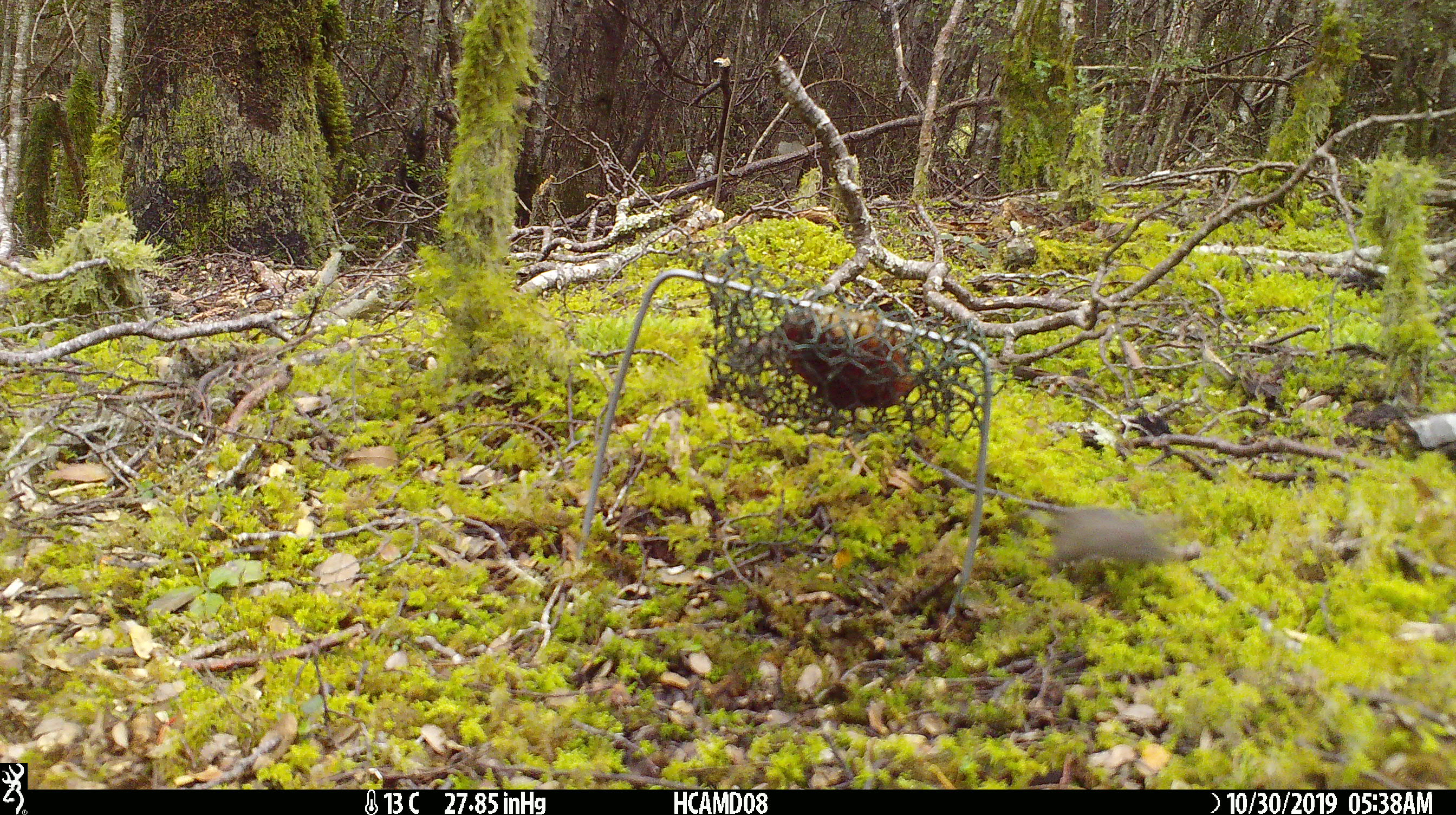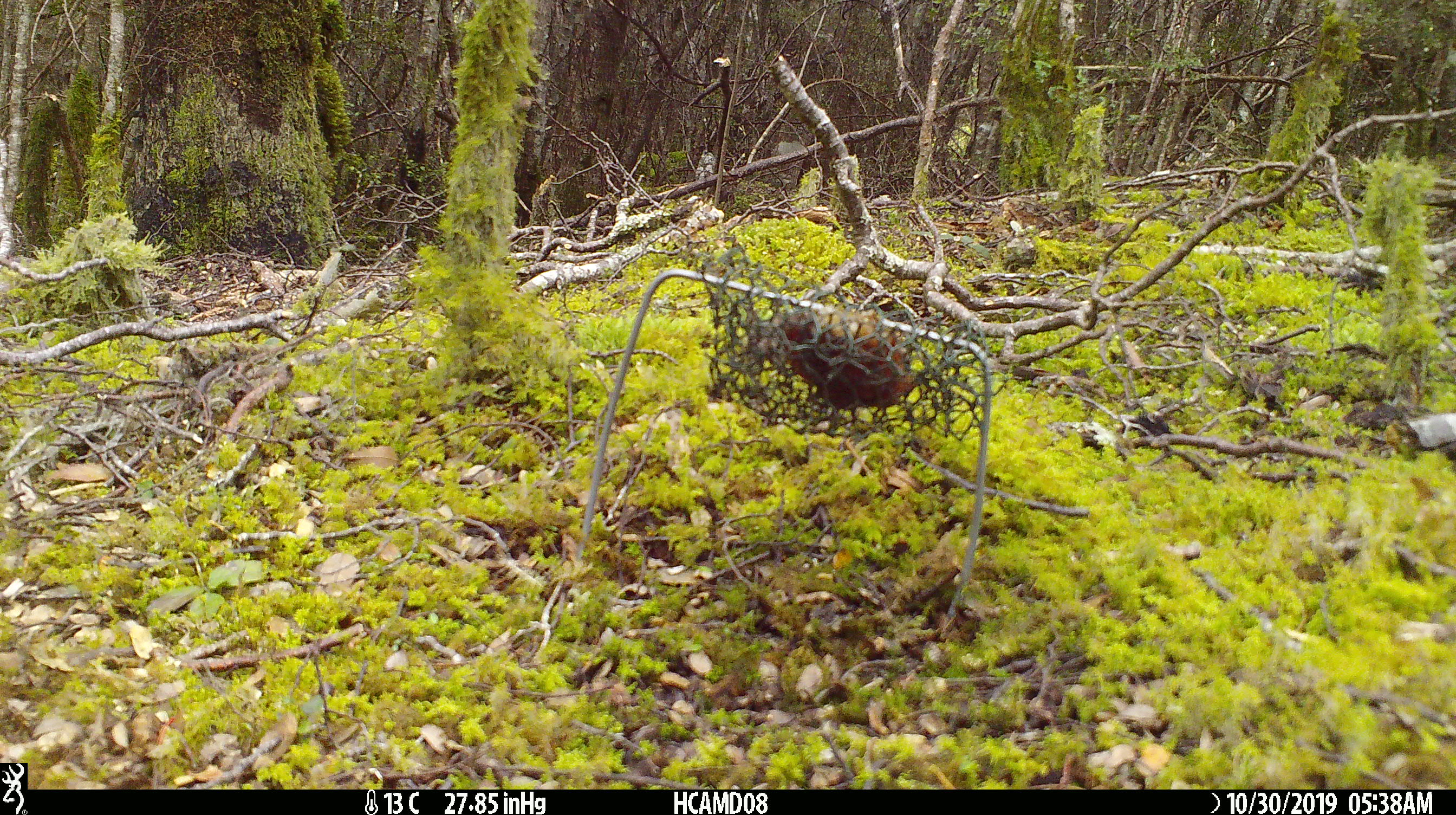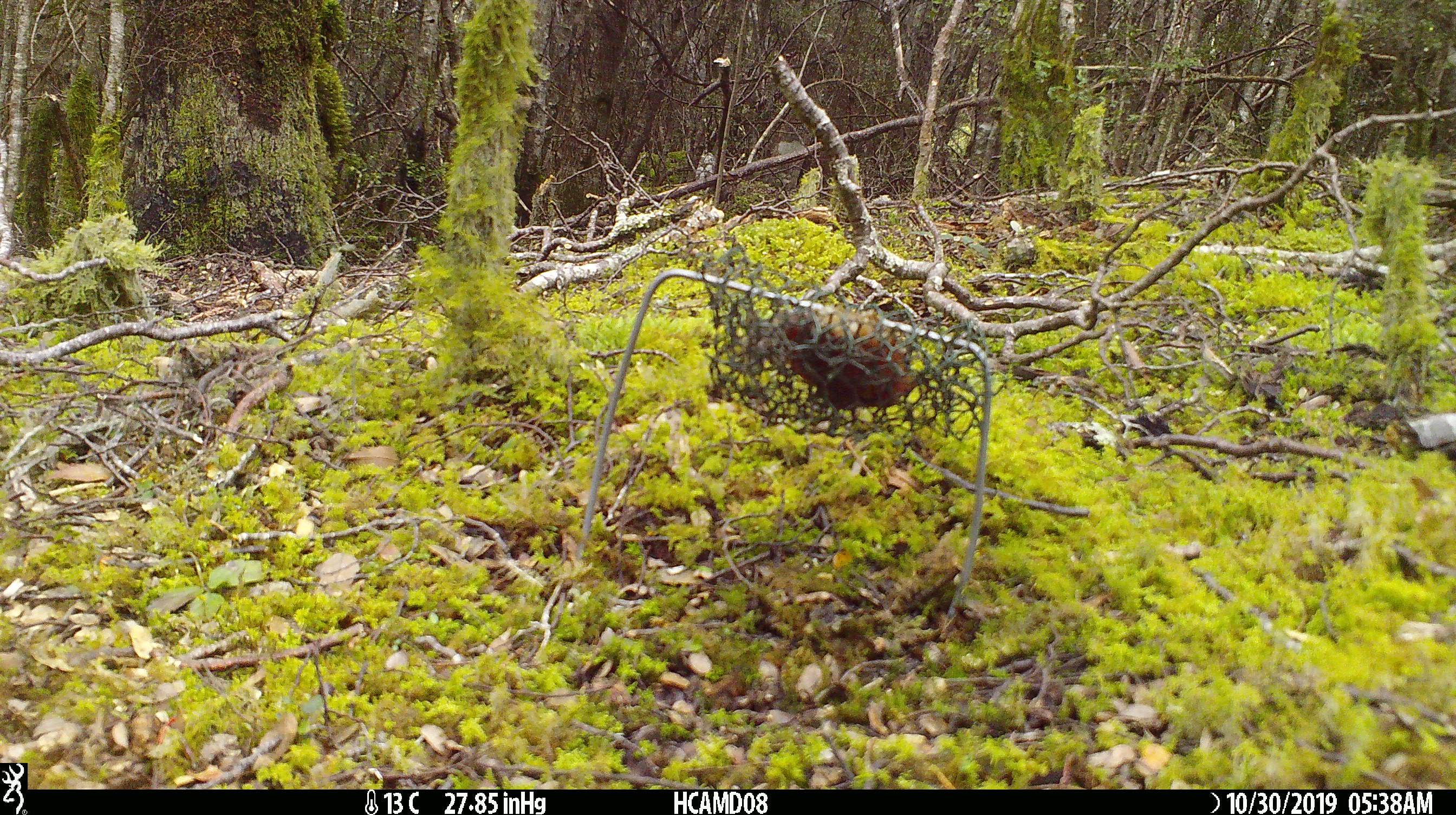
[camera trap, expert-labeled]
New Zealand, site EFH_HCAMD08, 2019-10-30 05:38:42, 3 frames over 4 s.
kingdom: Animalia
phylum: Chordata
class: Mammalia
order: Rodentia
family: Muridae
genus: Mus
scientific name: Mus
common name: mouse